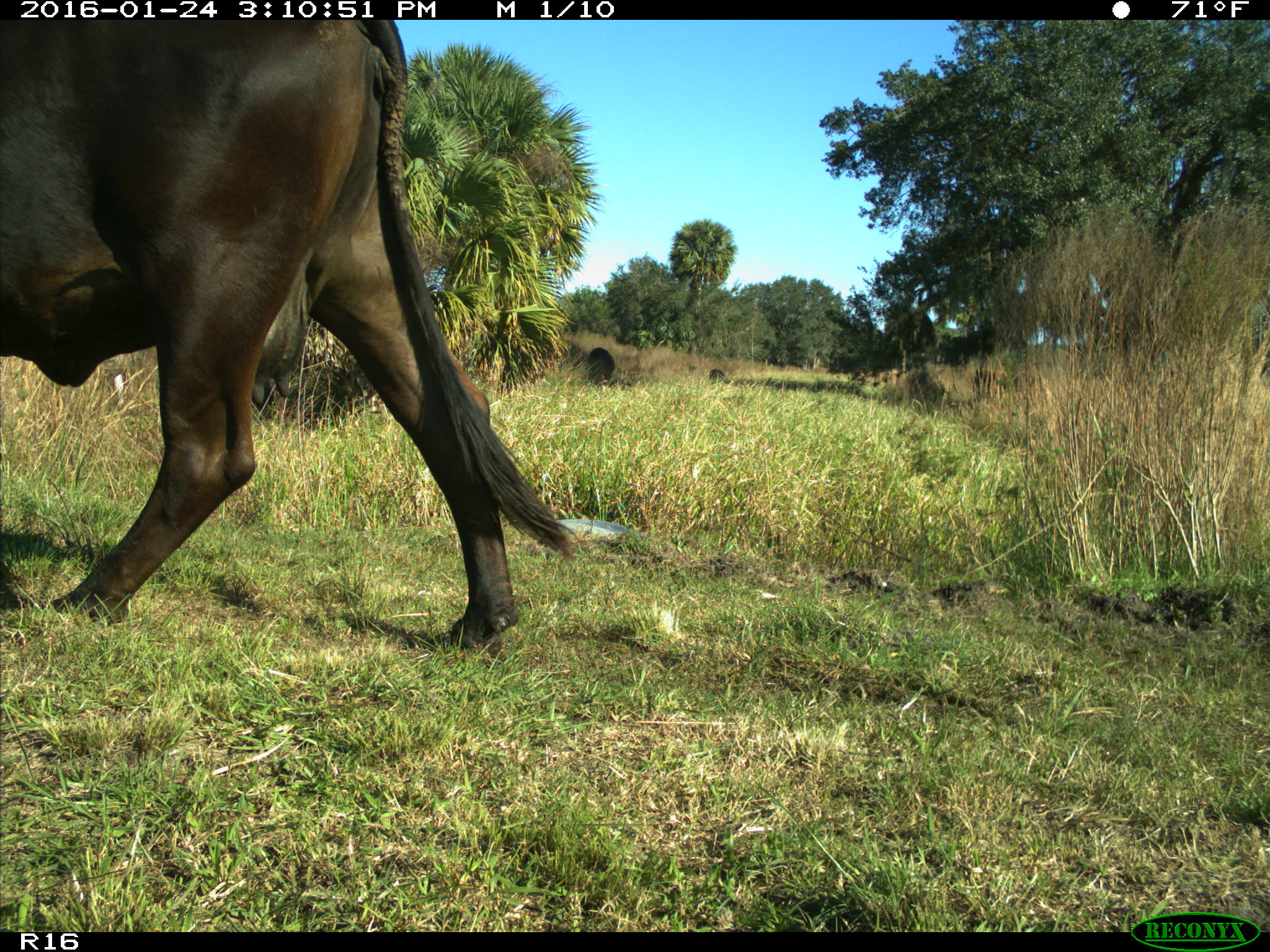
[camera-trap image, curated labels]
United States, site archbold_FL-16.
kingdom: Animalia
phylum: Chordata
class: Mammalia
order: Artiodactyla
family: Bovidae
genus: Bos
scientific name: Bos taurus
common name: domestic cow